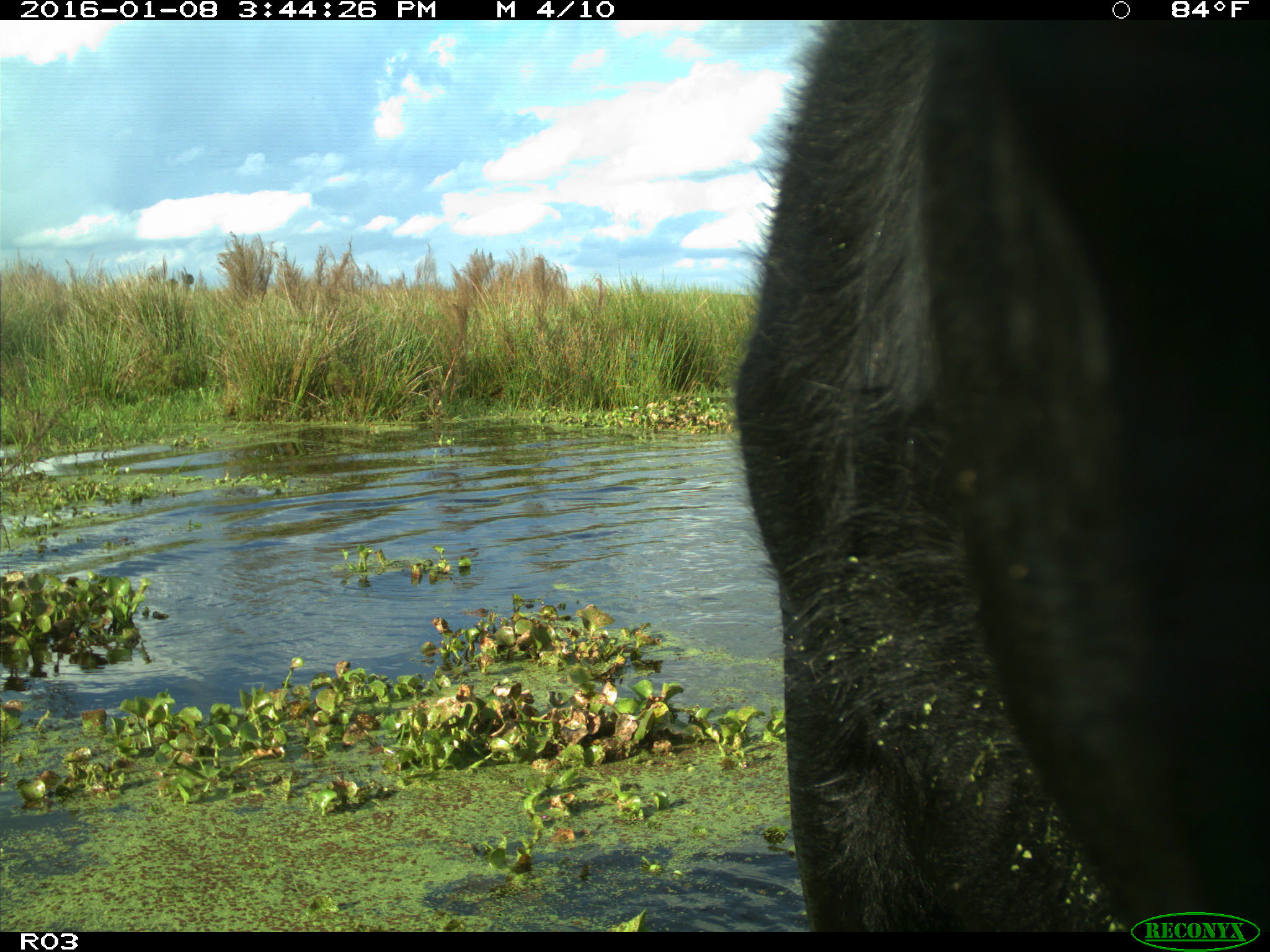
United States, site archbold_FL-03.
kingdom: Animalia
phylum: Chordata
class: Mammalia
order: Artiodactyla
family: Bovidae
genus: Bos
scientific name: Bos taurus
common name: domestic cow